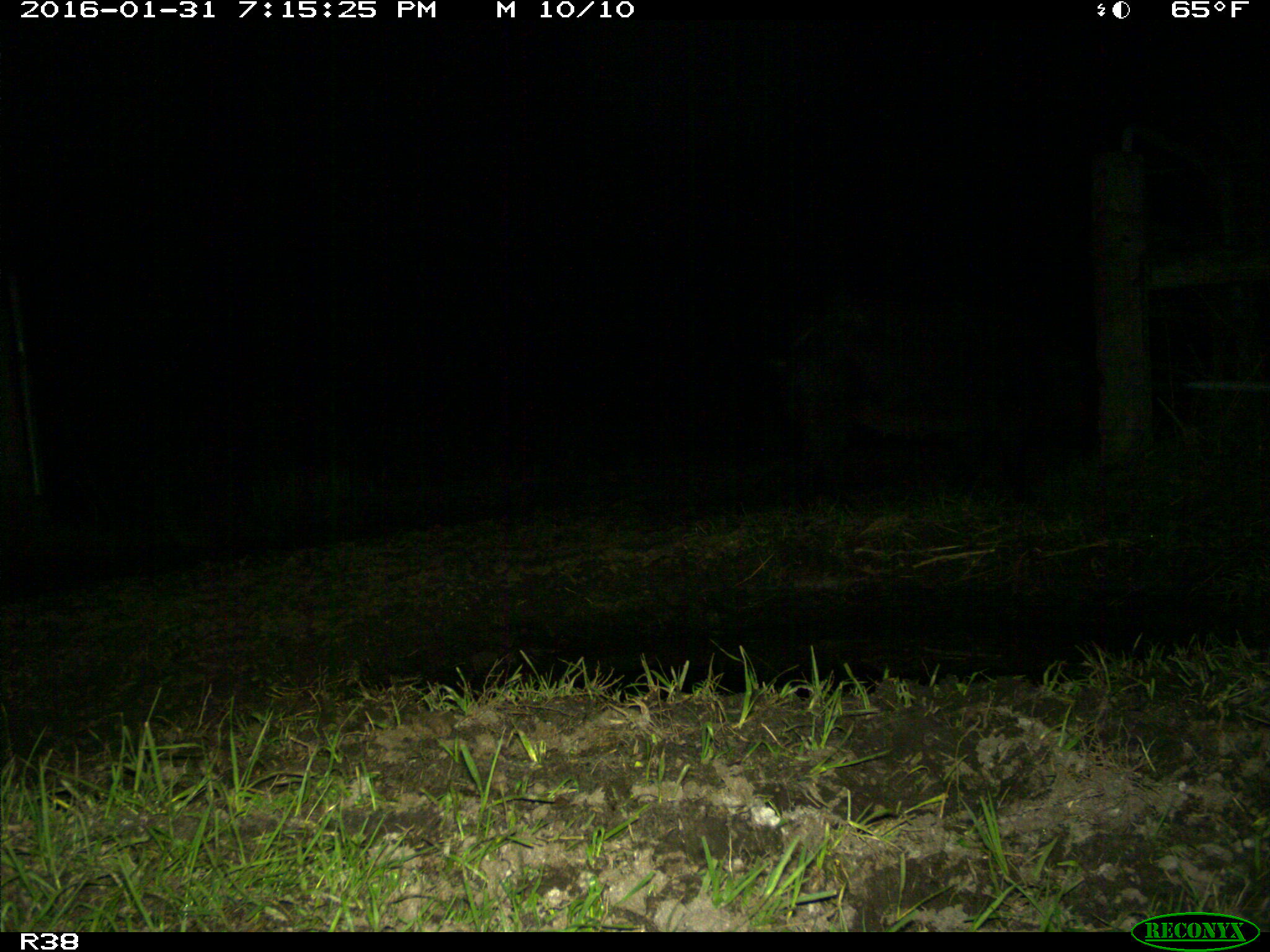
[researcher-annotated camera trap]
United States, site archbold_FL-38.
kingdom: Animalia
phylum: Chordata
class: Mammalia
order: Artiodactyla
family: Suidae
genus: Sus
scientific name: Sus scrofa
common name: wild boar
Sus scrofa (wild boar).